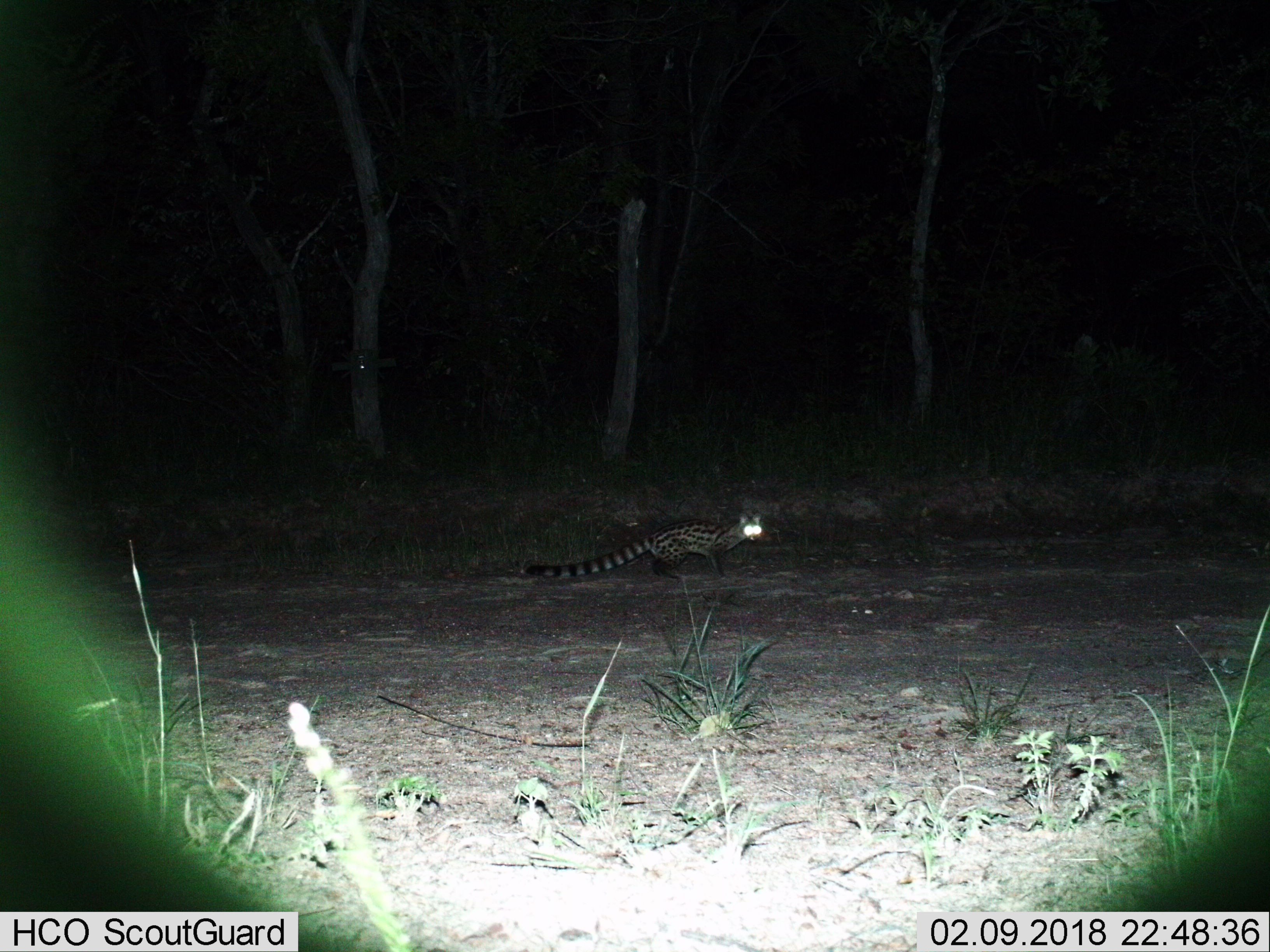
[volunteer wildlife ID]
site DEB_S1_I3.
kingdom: Animalia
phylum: Chordata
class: Mammalia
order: Carnivora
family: Viverridae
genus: Genetta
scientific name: Genetta genetta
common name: small-spotted genet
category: genetcommonsmallspotted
Genetcommonsmallspotted (small-spotted genet) (Genetta genetta), count 1. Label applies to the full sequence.